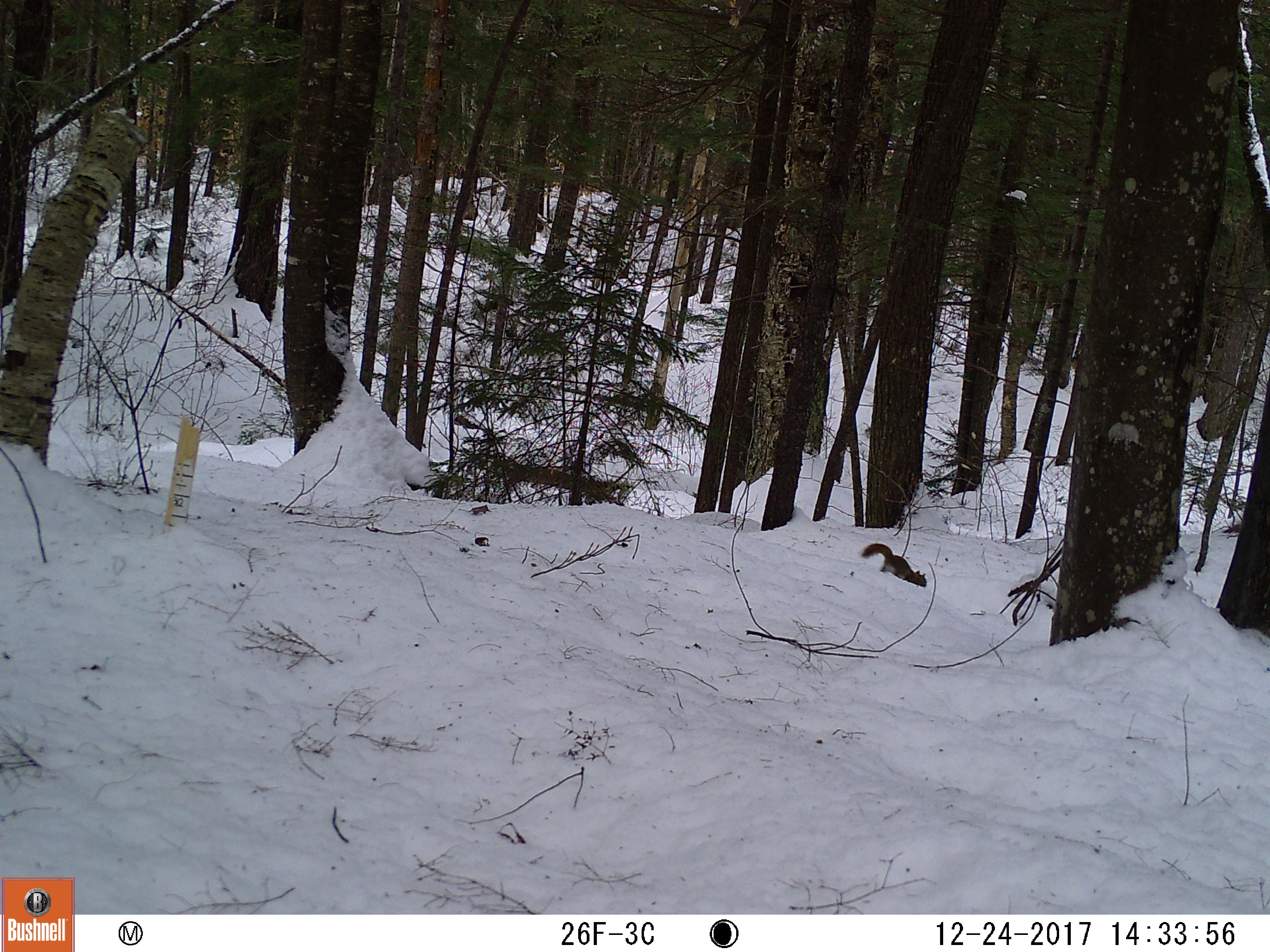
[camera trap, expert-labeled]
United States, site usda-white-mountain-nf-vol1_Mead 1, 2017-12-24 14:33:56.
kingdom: Animalia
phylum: Chordata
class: Mammalia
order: Rodentia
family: Sciuridae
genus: Tamiasciurus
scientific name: Tamiasciurus hudsonicus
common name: red squirrel